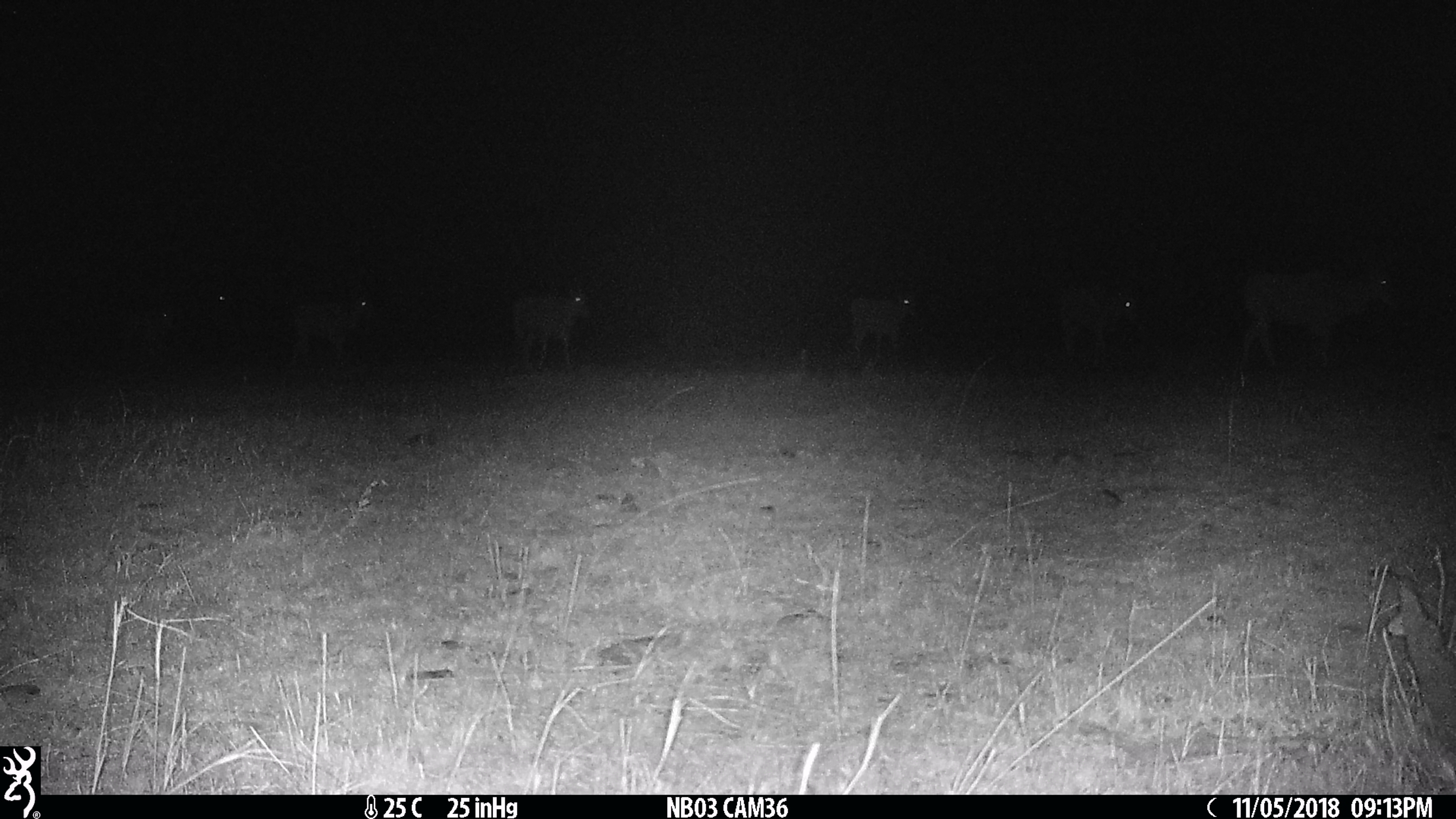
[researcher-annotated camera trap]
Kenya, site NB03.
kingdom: Animalia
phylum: Chordata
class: Mammalia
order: Artiodactyla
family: Bovidae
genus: Tragelaphus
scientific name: Tragelaphus oryx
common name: eland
Eland (Tragelaphus oryx).